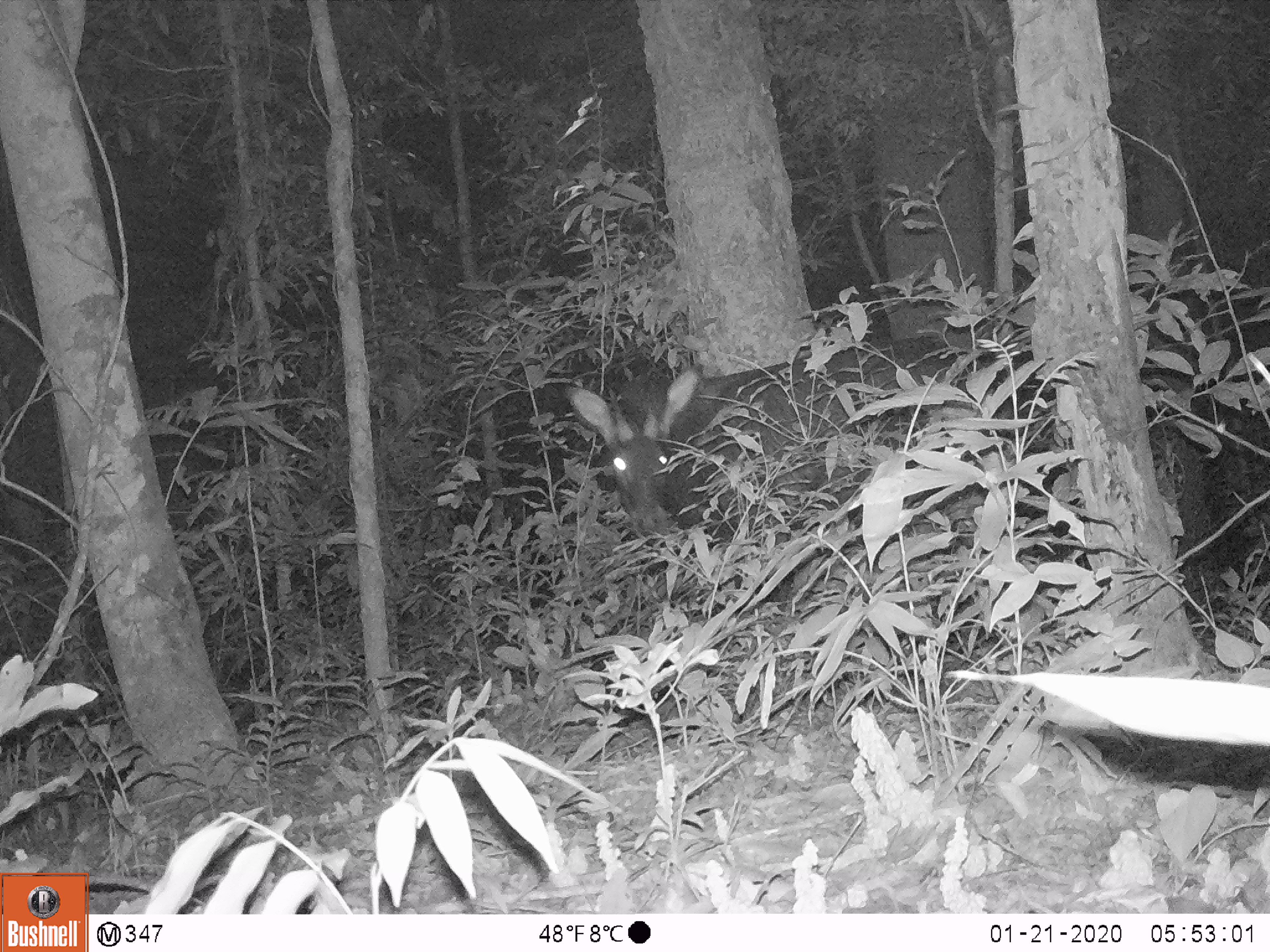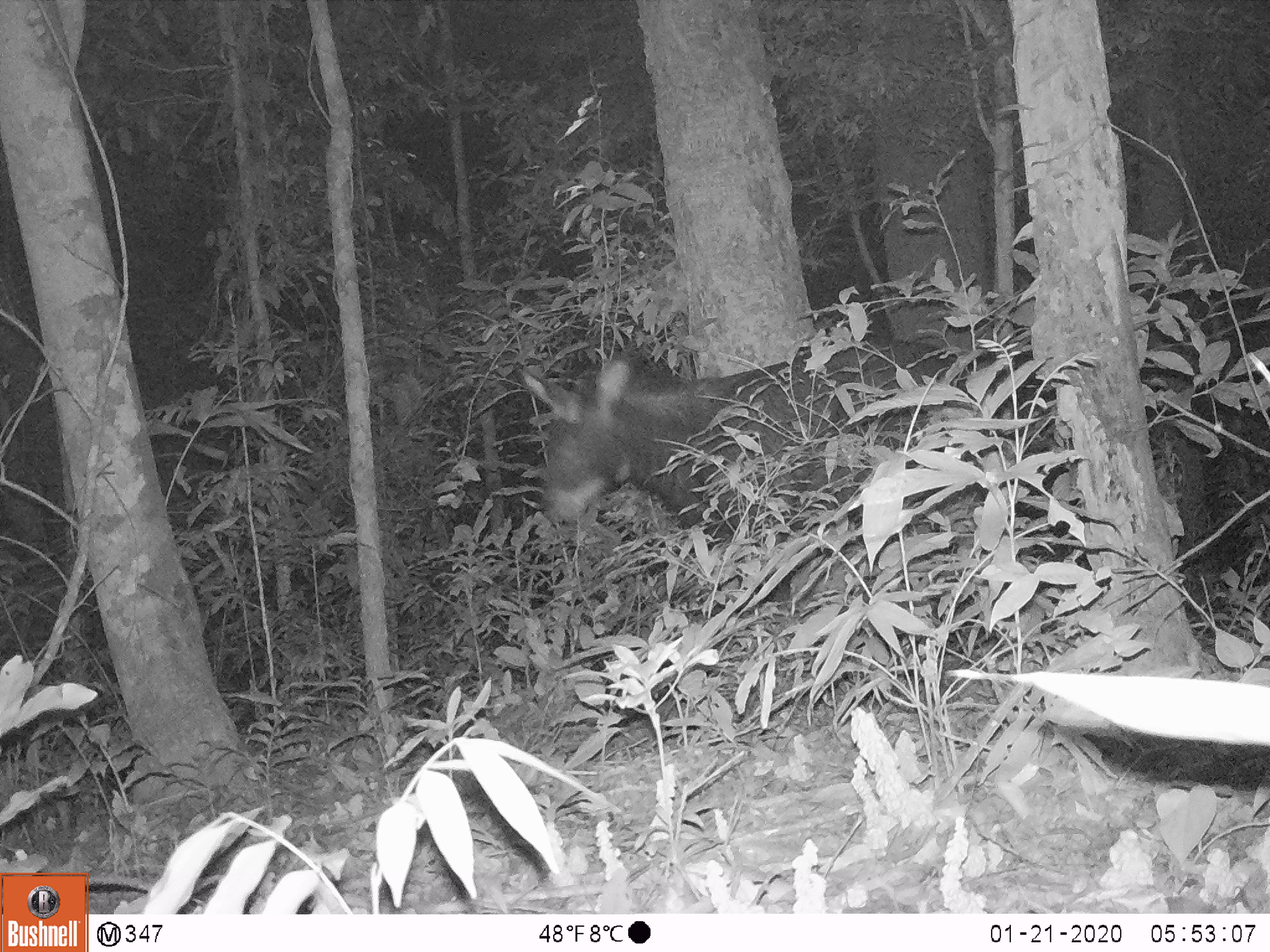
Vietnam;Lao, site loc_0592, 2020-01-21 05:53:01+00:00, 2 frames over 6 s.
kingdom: Animalia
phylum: Chordata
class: Mammalia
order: Artiodactyla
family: Bovidae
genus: Capricornis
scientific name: Capricornis sumatraensis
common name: chinese serow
Chinese serow (Capricornis sumatraensis). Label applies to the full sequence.